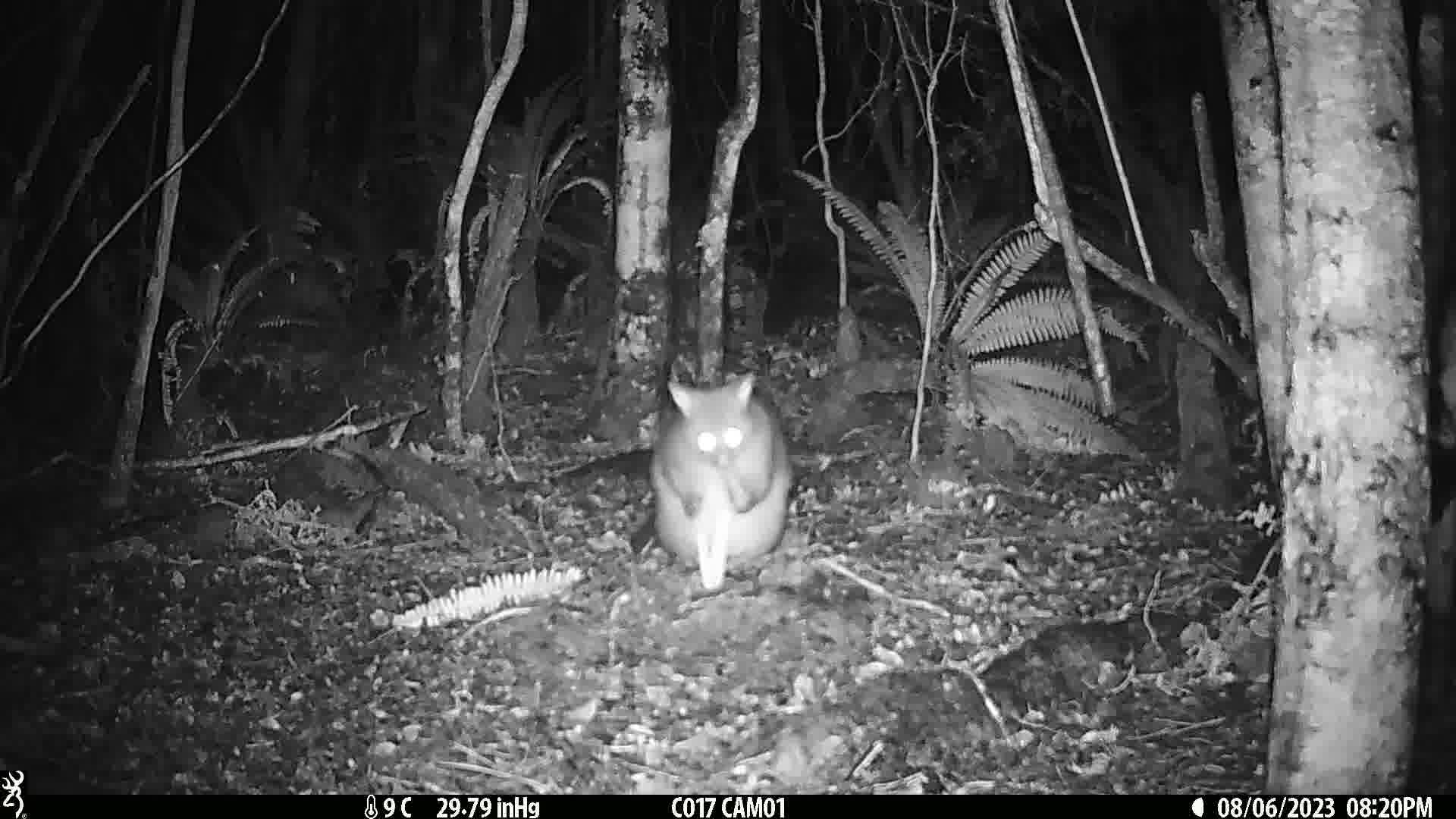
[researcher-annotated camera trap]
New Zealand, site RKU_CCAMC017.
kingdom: Animalia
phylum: Chordata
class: Mammalia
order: Diprotodontia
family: Phalangeridae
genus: Trichosurus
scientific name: Trichosurus vulpecula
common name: common brushtail possum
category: possum